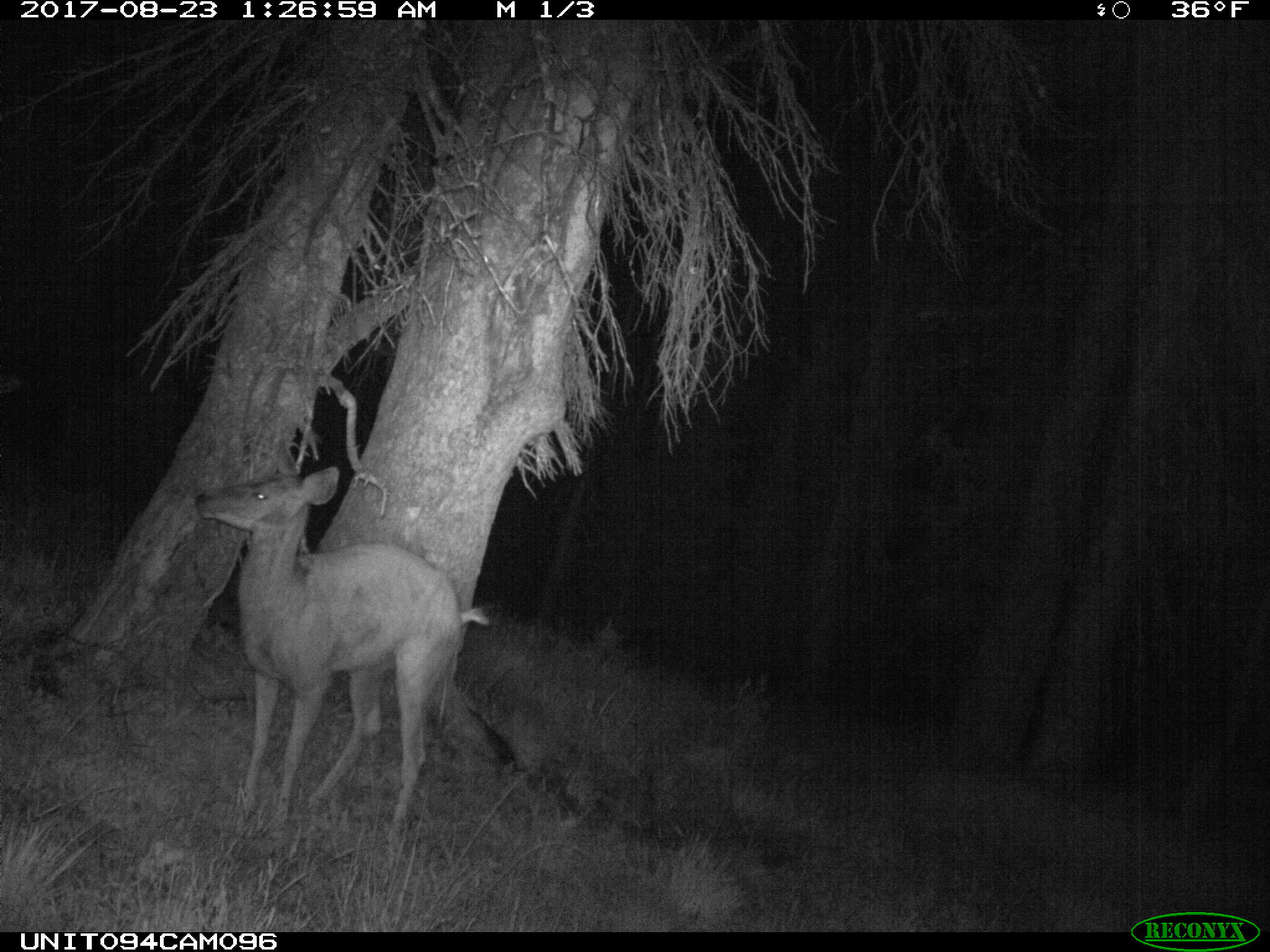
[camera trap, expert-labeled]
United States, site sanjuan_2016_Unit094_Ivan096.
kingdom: Animalia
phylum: Chordata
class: Mammalia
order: Artiodactyla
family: Cervidae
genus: Odocoileus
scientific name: Odocoileus hemionus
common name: mule deer